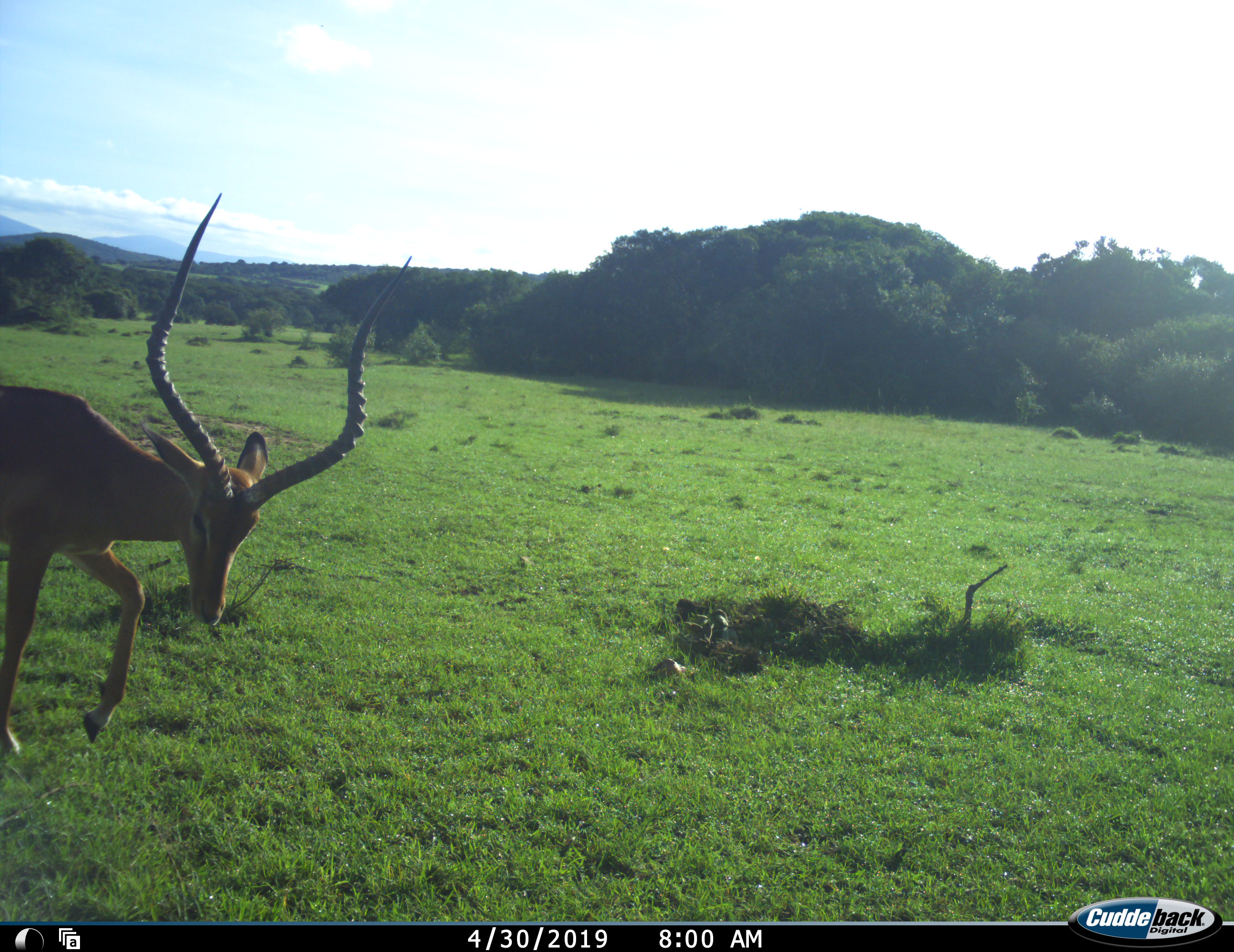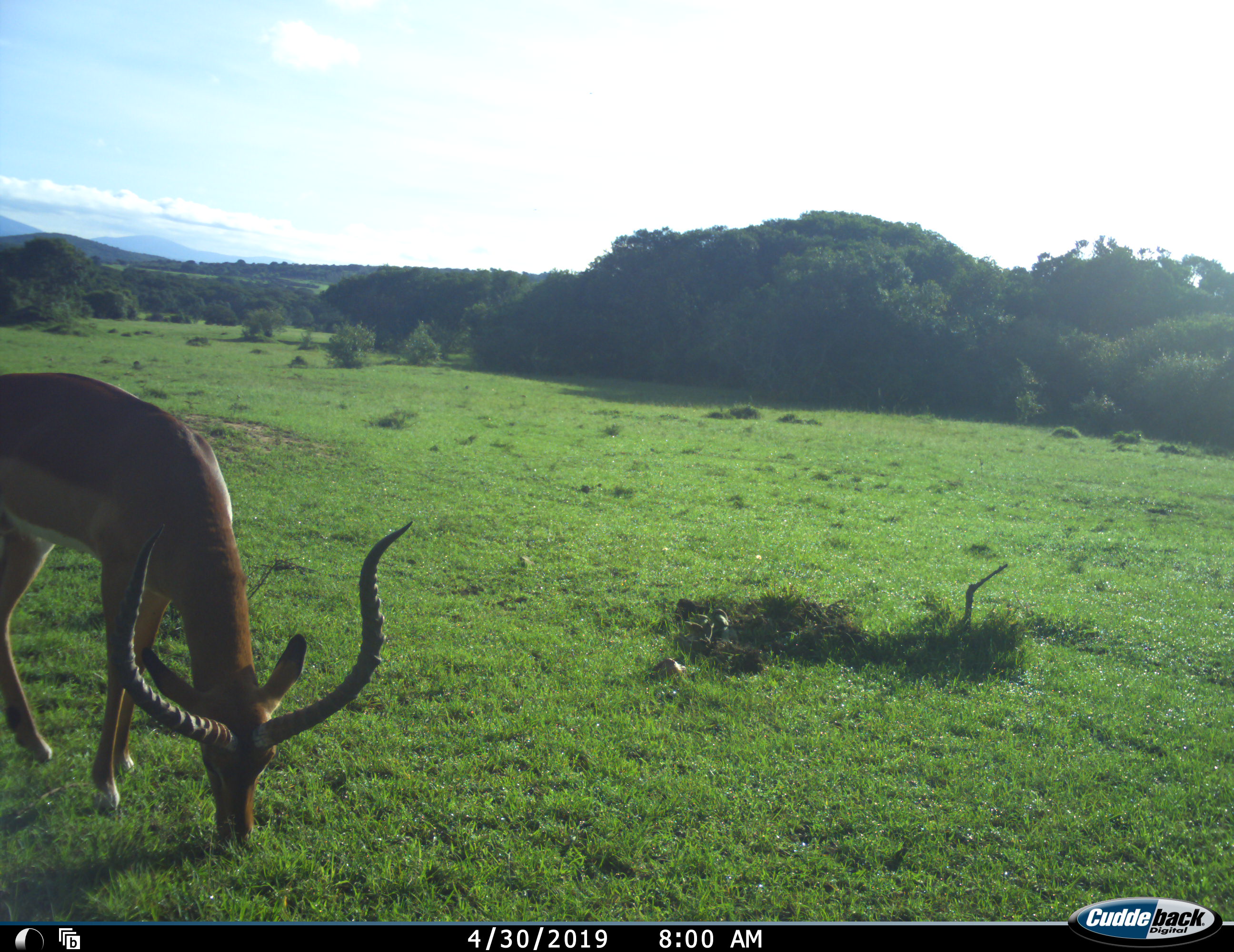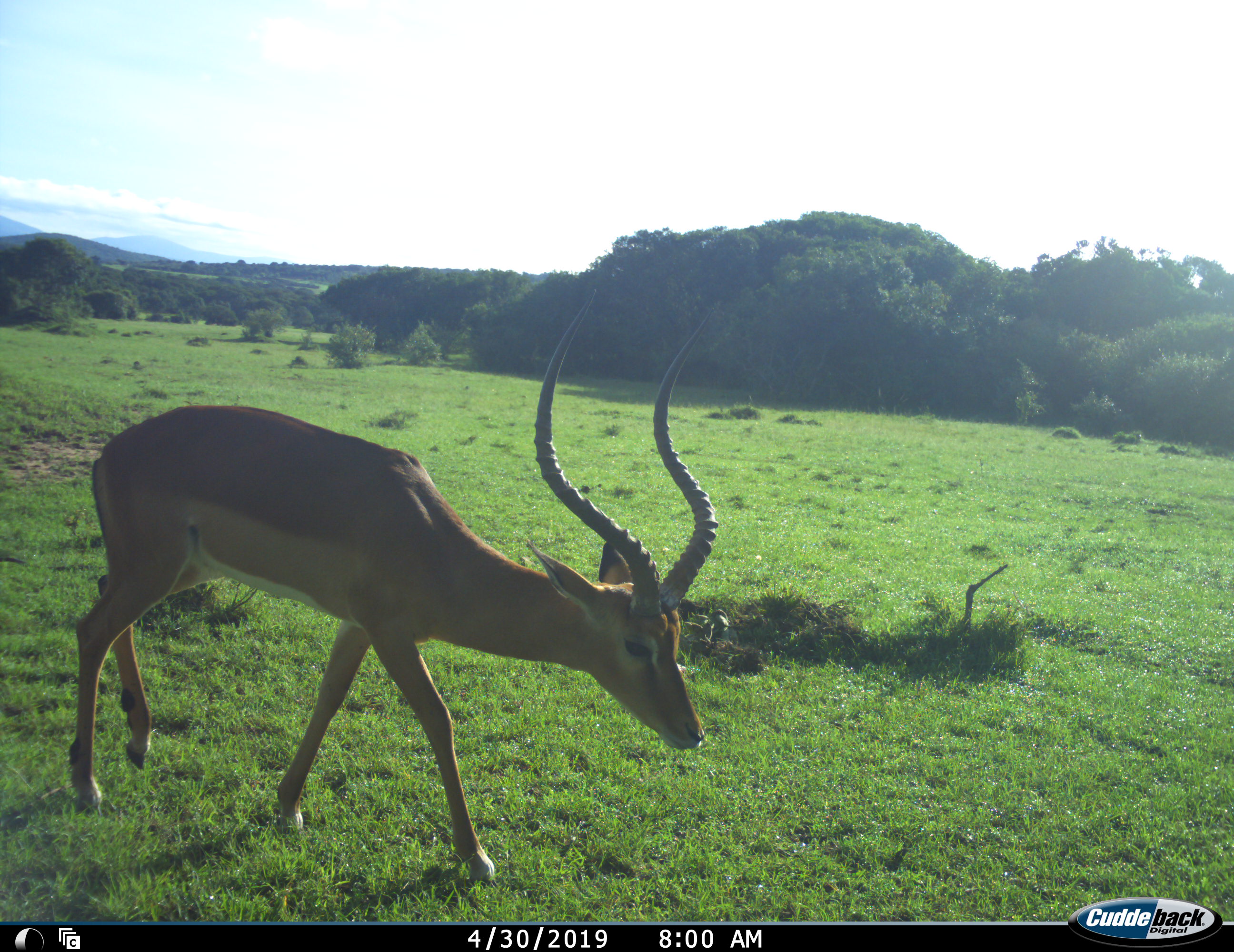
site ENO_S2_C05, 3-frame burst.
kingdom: Animalia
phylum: Chordata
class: Mammalia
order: Artiodactyla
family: Bovidae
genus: Aepyceros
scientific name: Aepyceros melampus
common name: impala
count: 1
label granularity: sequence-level